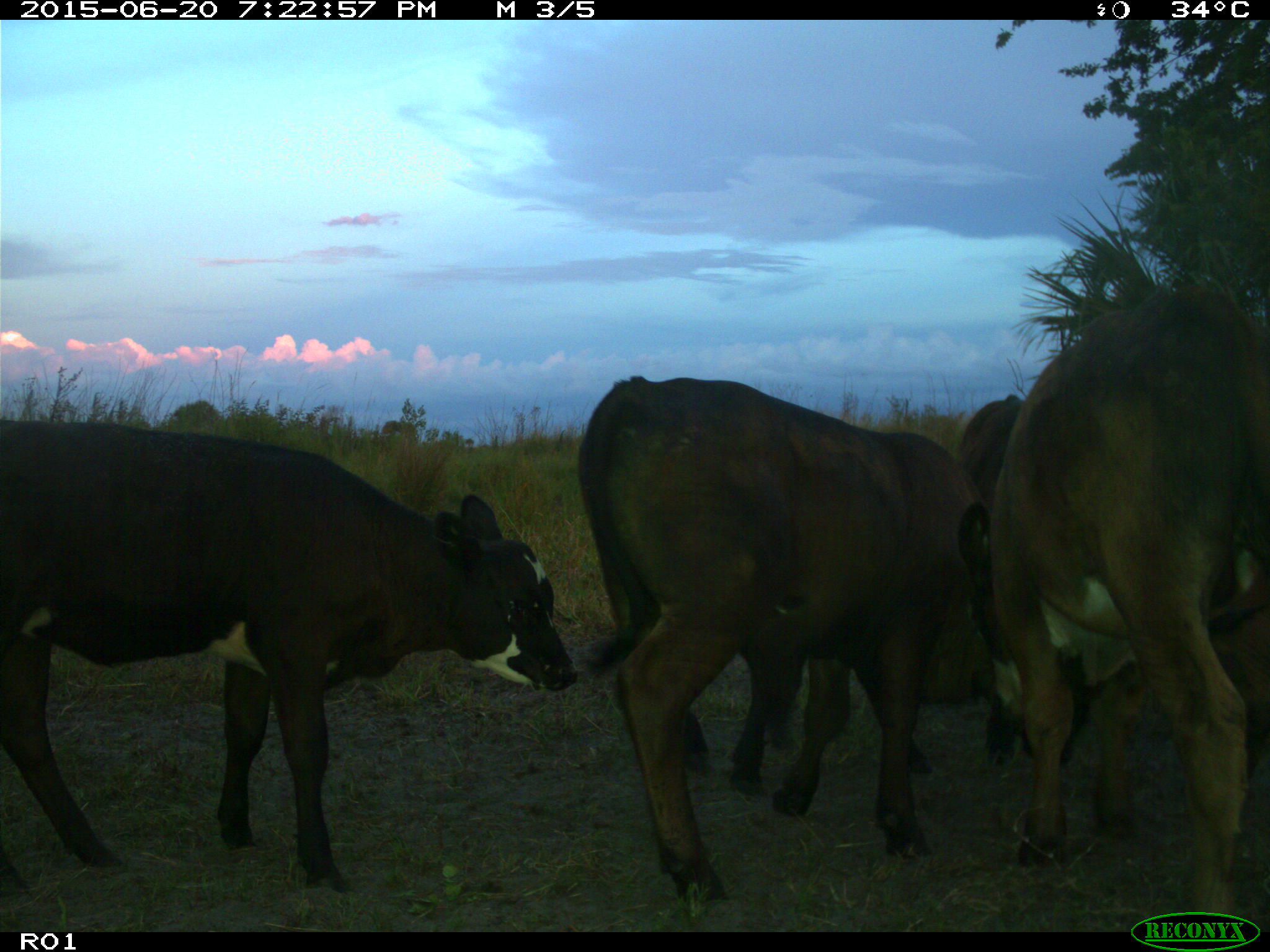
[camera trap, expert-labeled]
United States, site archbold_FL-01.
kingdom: Animalia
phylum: Chordata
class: Mammalia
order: Artiodactyla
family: Bovidae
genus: Bos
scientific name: Bos taurus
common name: domestic cow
Bos taurus (domestic cow).